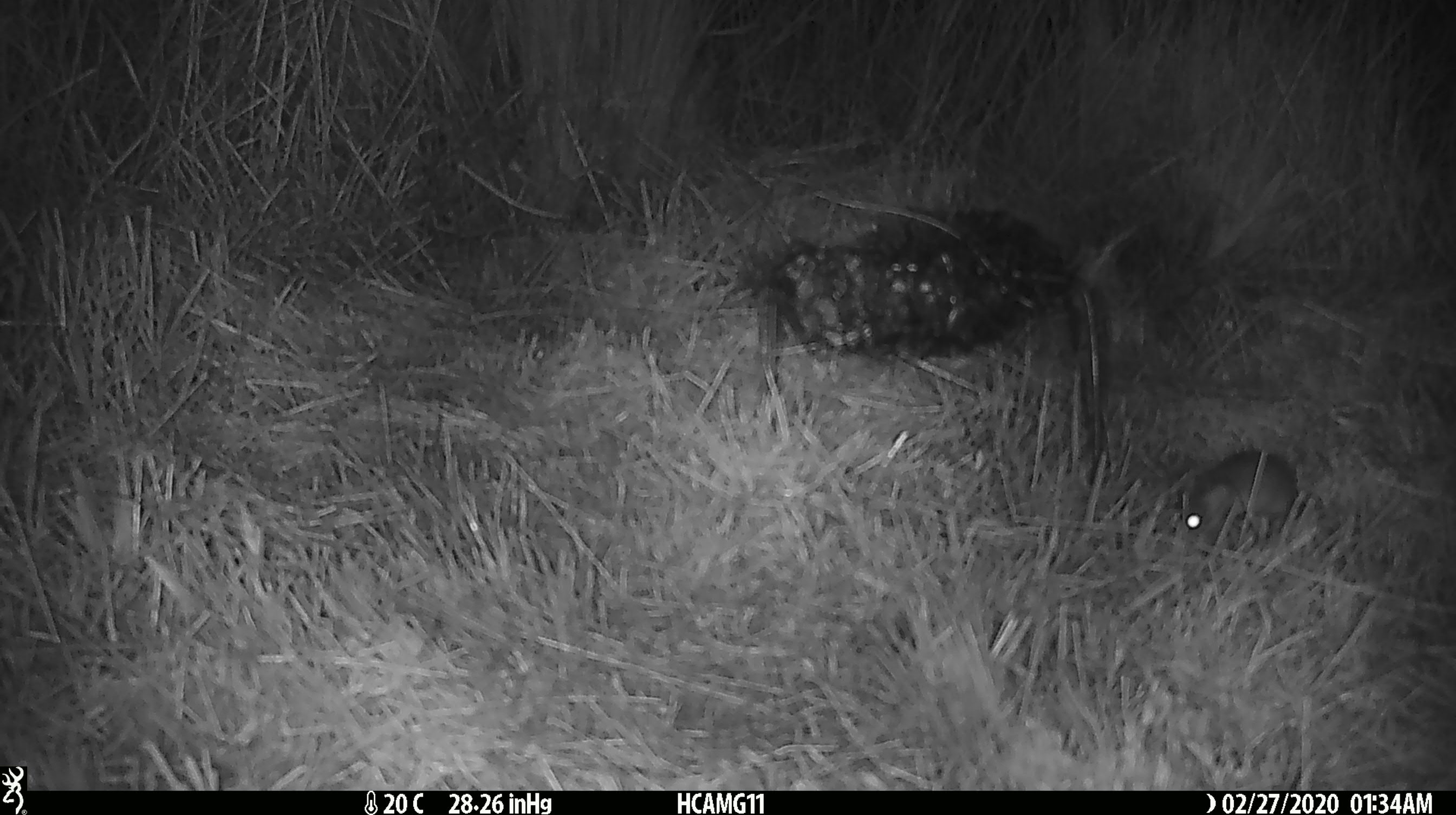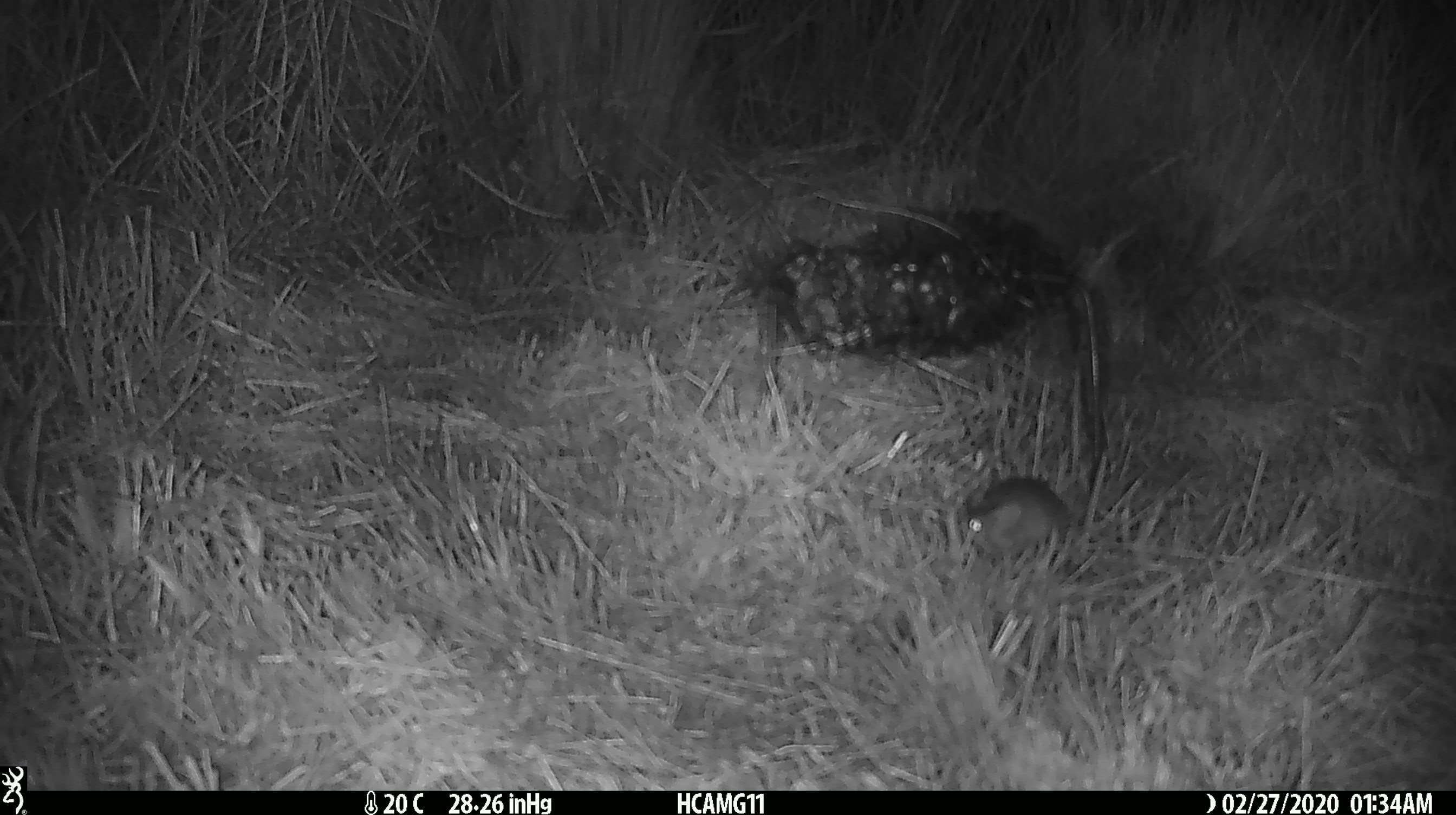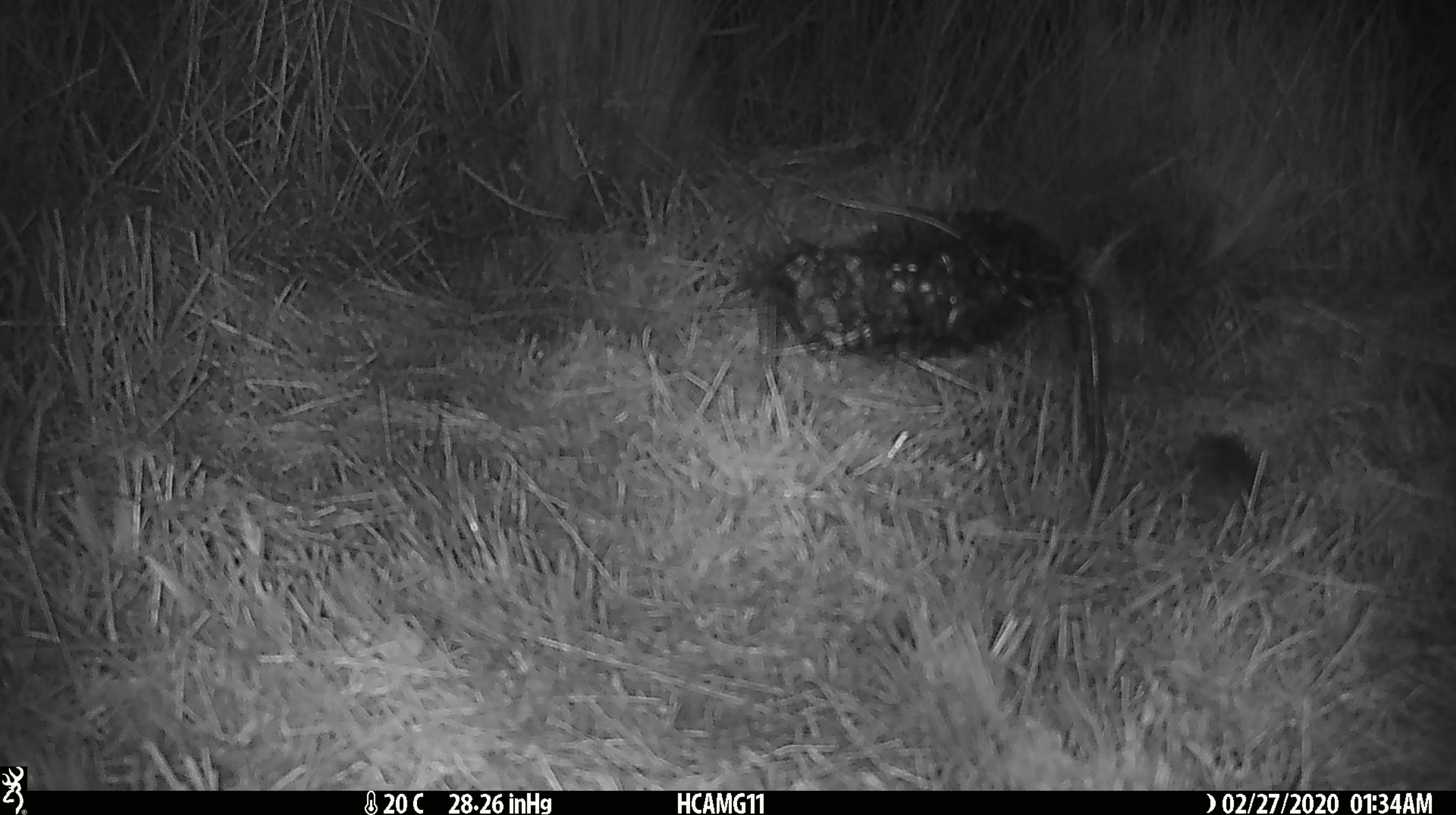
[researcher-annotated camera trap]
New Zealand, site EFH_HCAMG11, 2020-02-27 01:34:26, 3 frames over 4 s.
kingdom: Animalia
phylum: Chordata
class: Mammalia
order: Rodentia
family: Muridae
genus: Mus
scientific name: Mus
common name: mouse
Mouse (Mus).